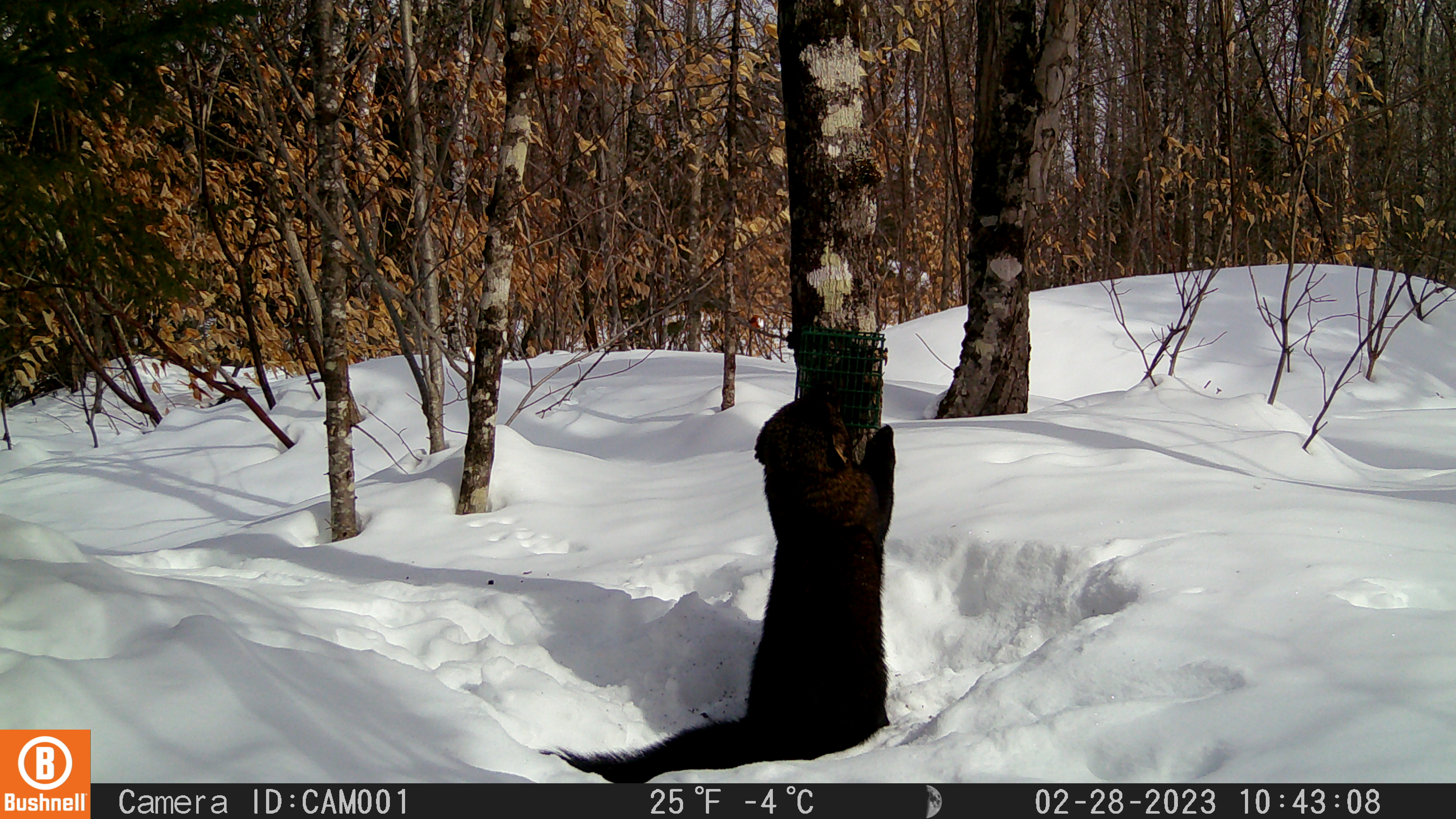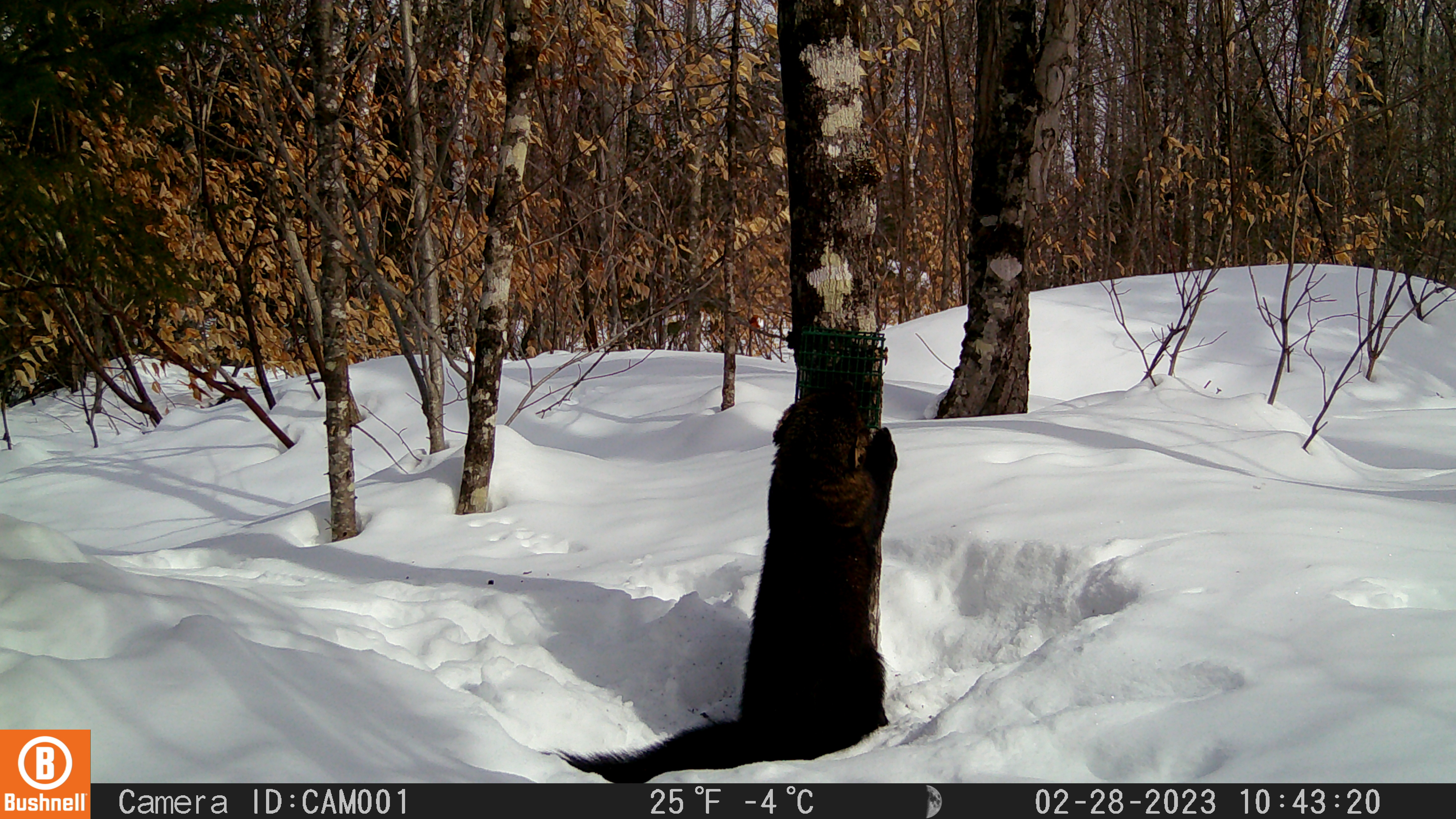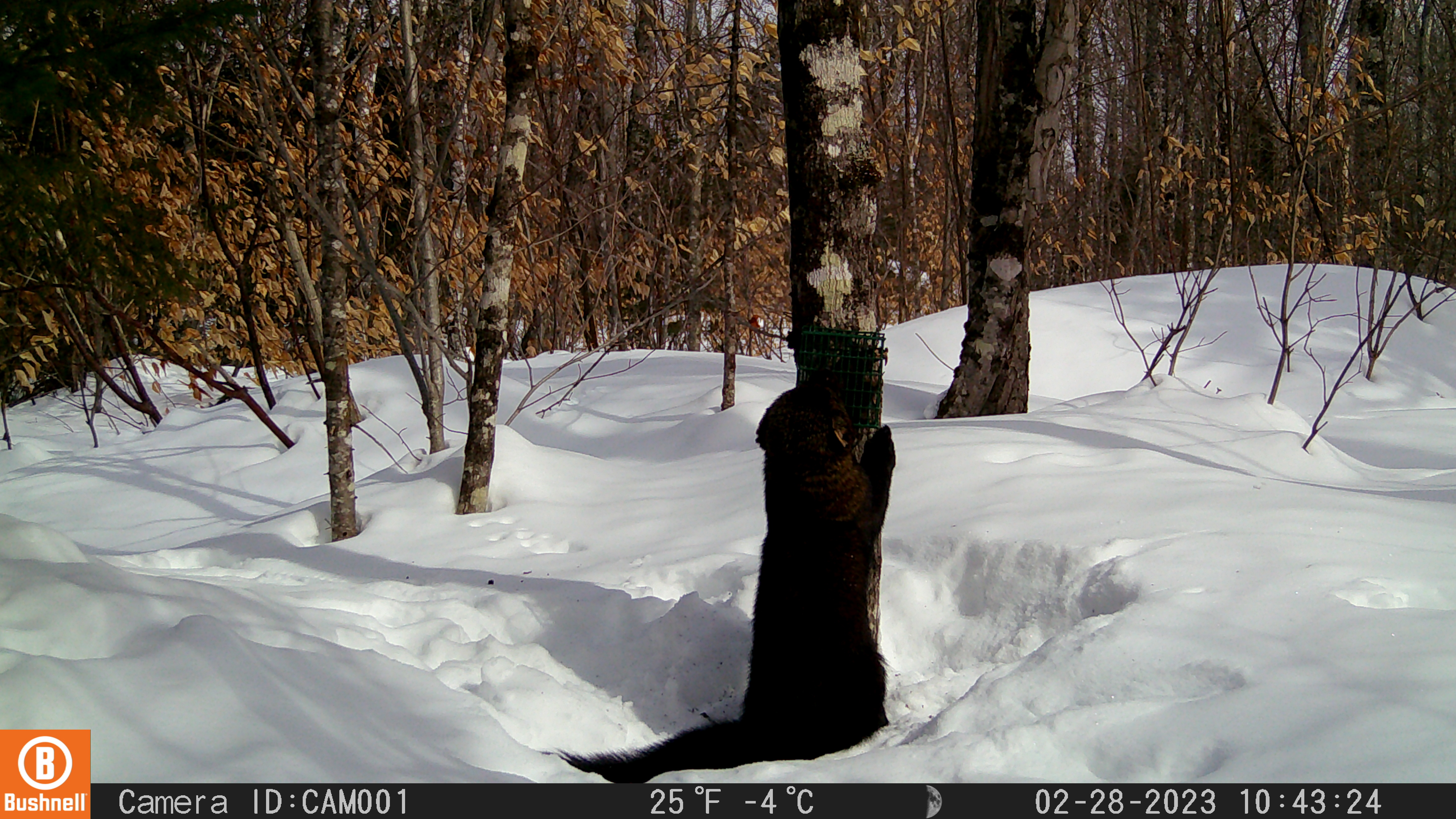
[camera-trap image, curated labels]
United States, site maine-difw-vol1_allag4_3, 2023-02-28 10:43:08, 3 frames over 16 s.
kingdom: Animalia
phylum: Chordata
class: Mammalia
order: Carnivora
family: Mustelidae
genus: Pekania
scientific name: Pekania pennanti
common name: fisher